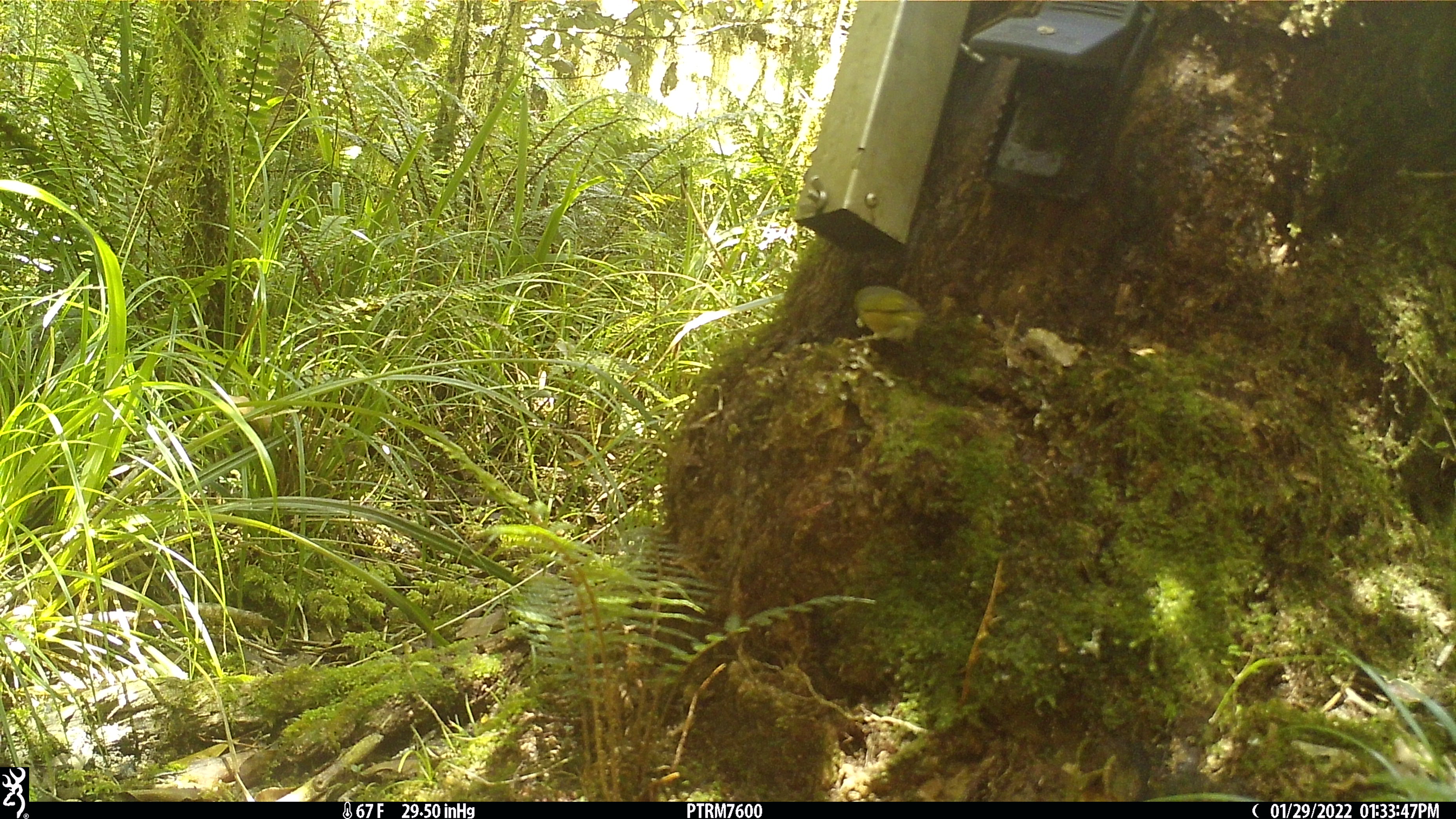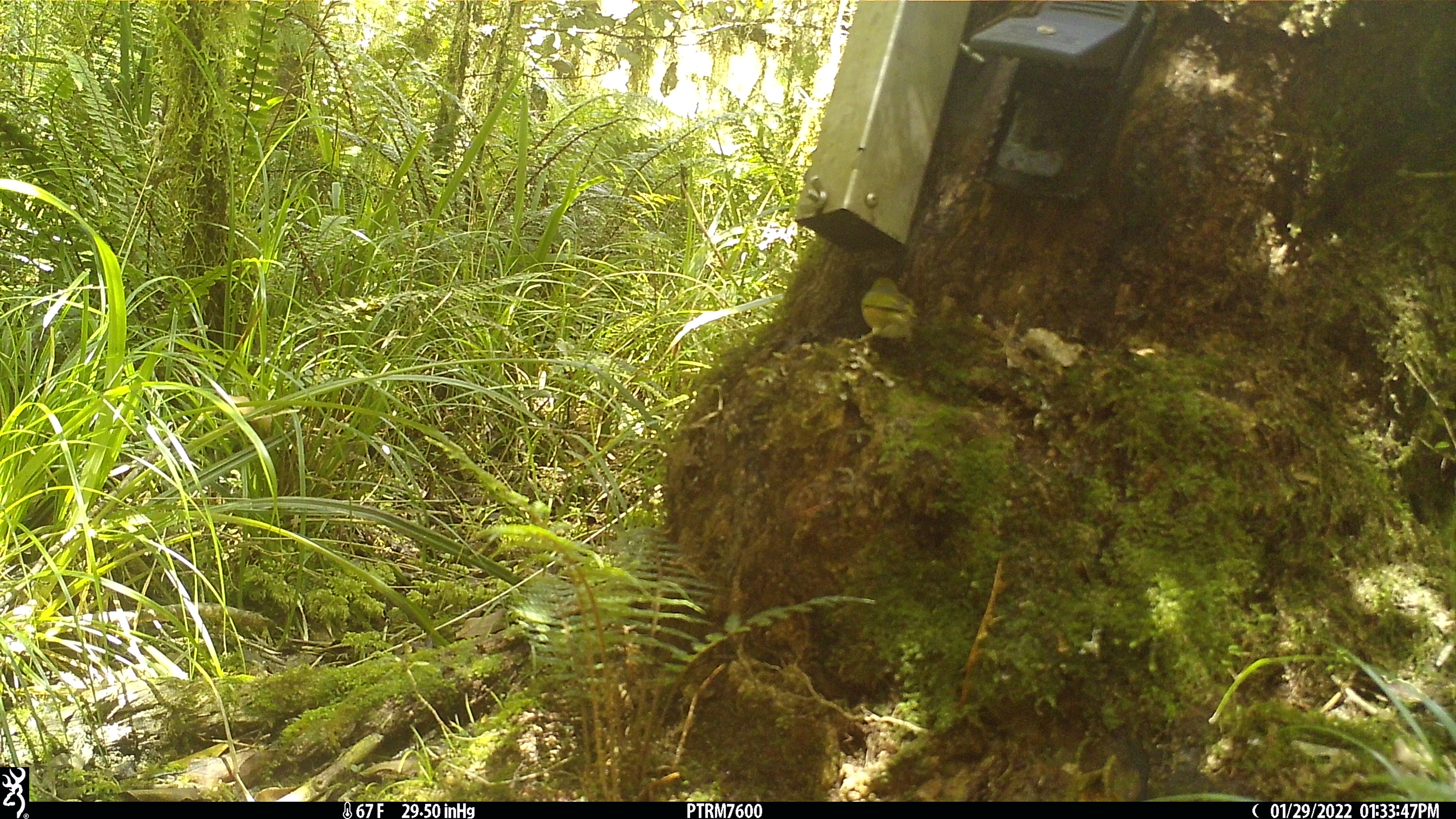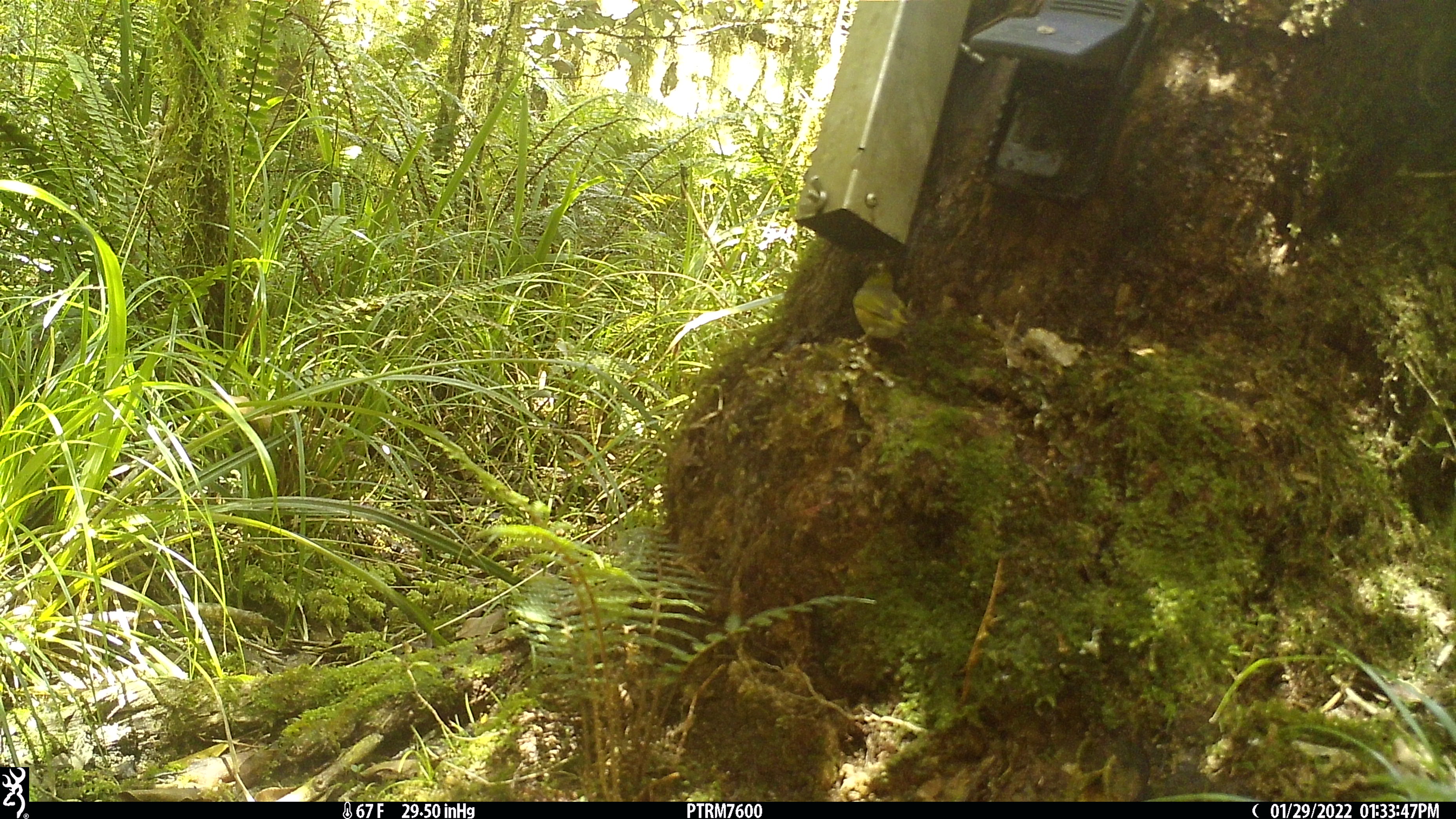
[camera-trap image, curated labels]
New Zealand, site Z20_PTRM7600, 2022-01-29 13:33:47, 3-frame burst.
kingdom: Animalia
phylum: Chordata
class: Aves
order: Passeriformes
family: Zosteropidae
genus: Zosterops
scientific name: Zosterops lateralis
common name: silvereye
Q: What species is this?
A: Silvereye (Zosterops lateralis).